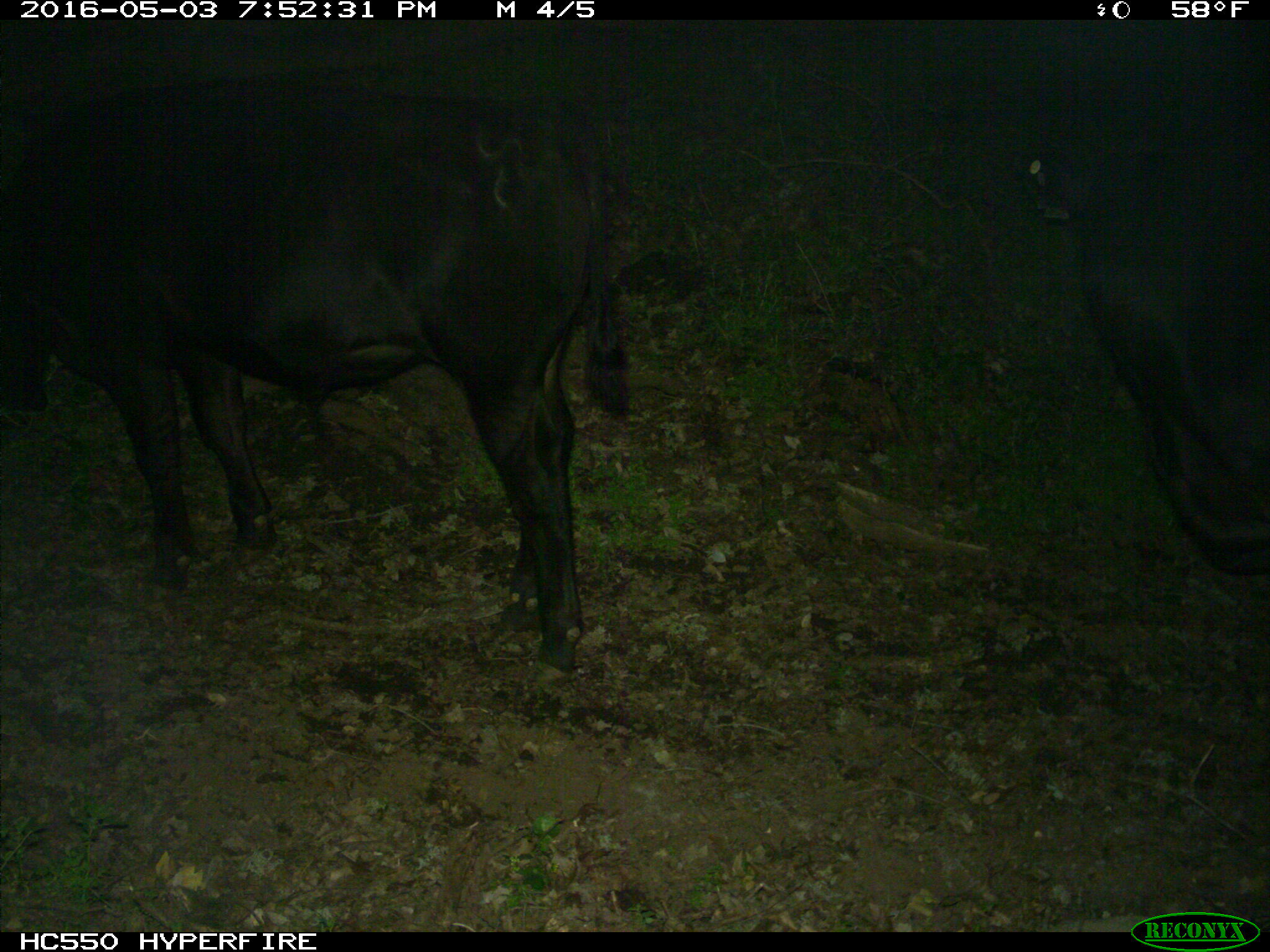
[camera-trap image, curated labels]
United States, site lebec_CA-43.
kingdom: Animalia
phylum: Chordata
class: Mammalia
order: Artiodactyla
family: Bovidae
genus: Bos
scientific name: Bos taurus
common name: domestic cow